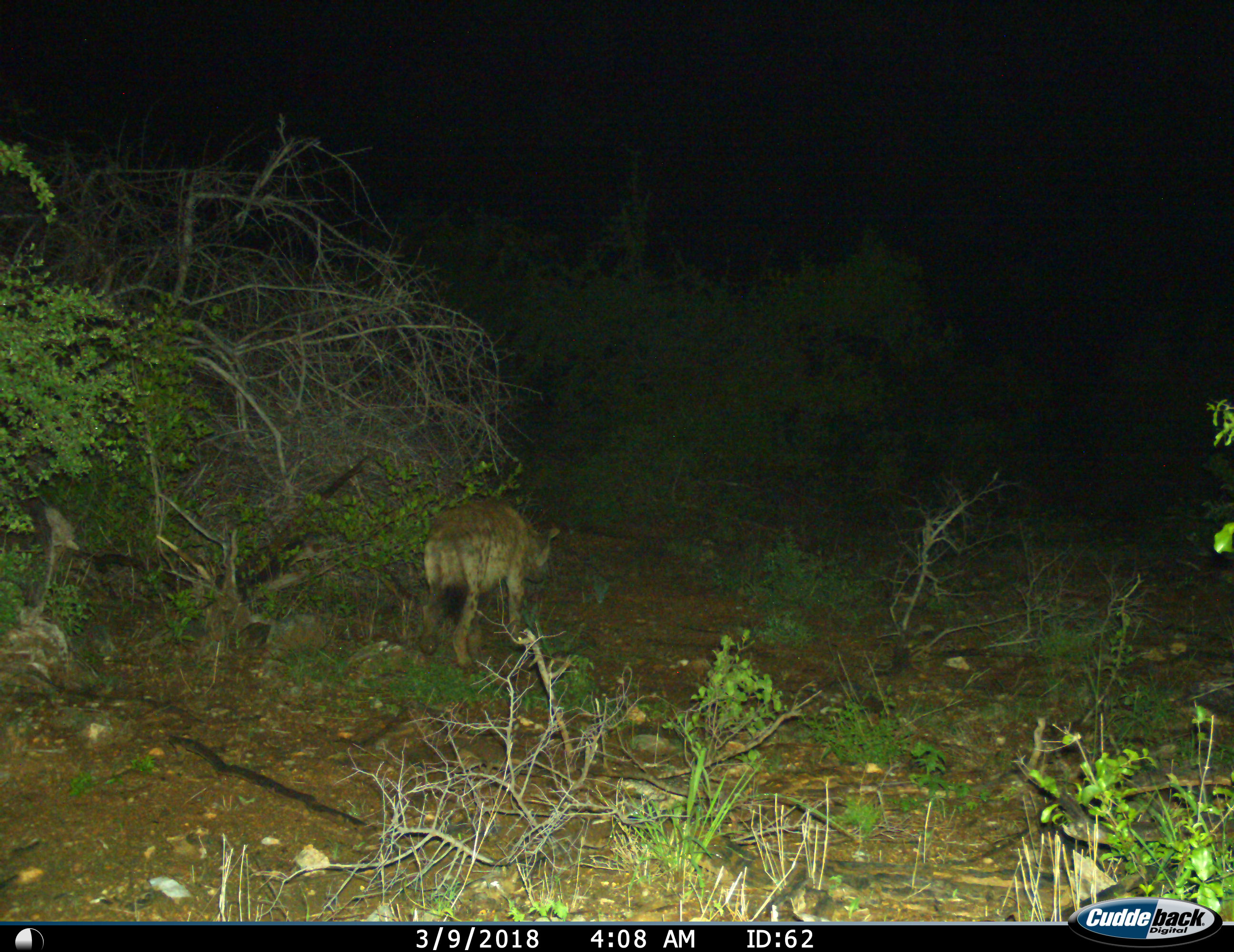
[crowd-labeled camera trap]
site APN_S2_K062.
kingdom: Animalia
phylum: Chordata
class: Mammalia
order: Carnivora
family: Hyaenidae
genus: Crocuta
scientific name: Crocuta crocuta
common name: spotted hyena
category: hyenaspotted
Hyenaspotted (spotted hyena) (Crocuta crocuta), count 1. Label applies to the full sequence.